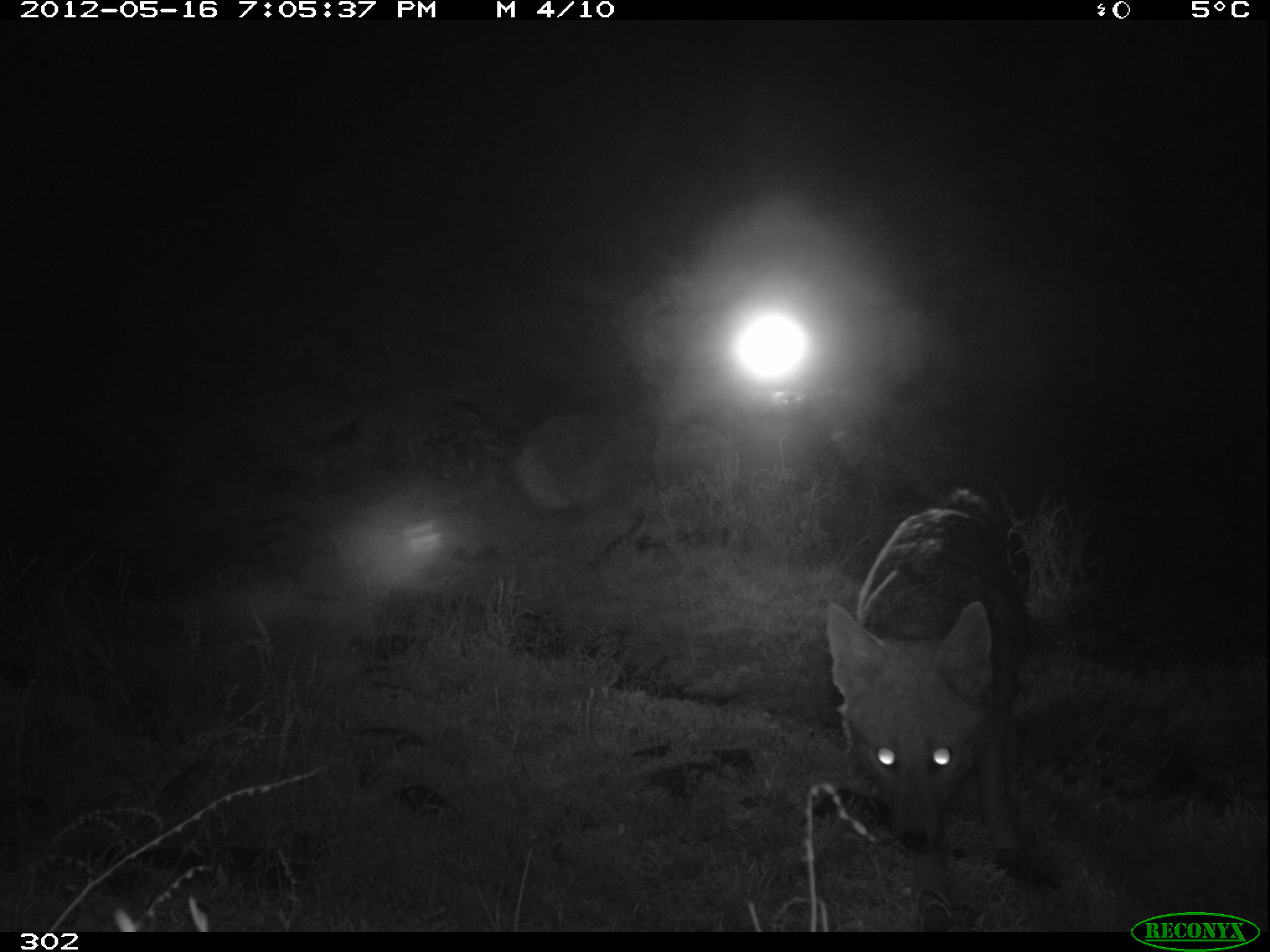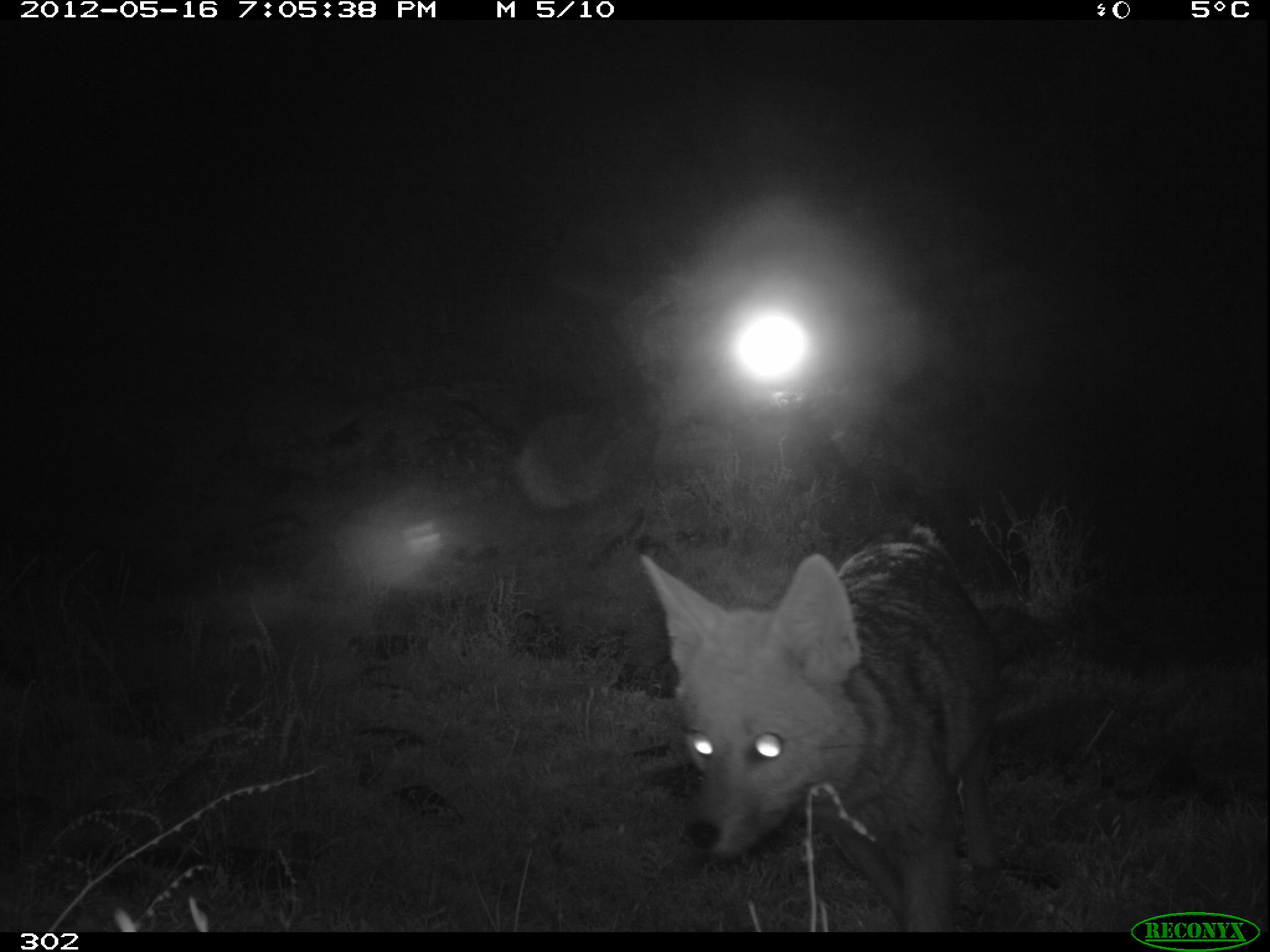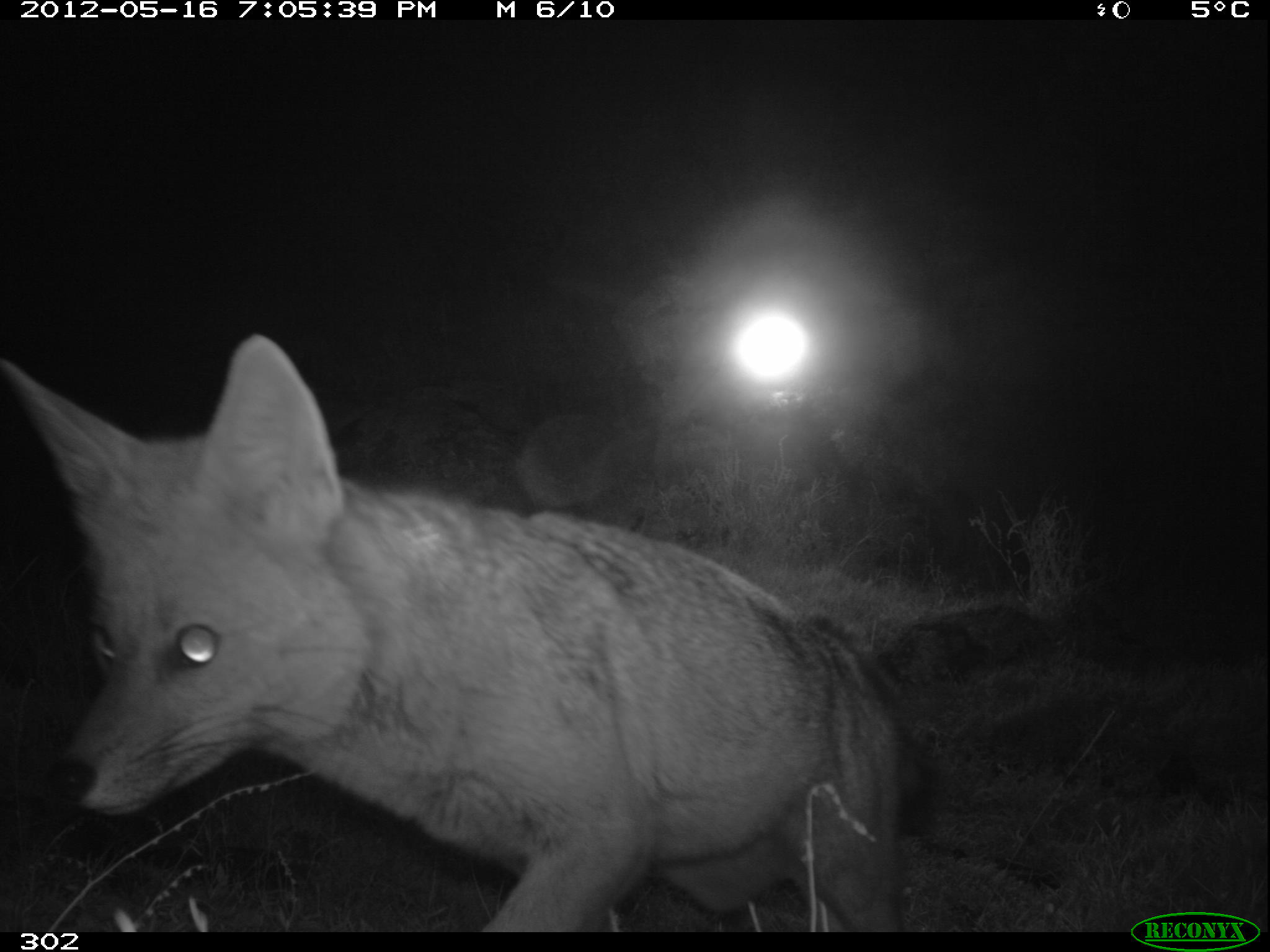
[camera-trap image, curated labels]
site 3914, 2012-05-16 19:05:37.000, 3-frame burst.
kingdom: Animalia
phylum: Chordata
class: Mammalia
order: Carnivora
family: Canidae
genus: Lycalopex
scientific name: Lycalopex culpaeus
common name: culpeo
Lycalopex culpaeus (culpeo).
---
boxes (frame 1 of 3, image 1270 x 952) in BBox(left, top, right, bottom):
lycalopex culpaeus: BBox(827, 491, 1031, 912)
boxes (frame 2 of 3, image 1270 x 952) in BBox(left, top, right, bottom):
lycalopex culpaeus: BBox(641, 527, 983, 932)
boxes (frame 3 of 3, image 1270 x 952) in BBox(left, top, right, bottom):
lycalopex culpaeus: BBox(0, 337, 912, 932)